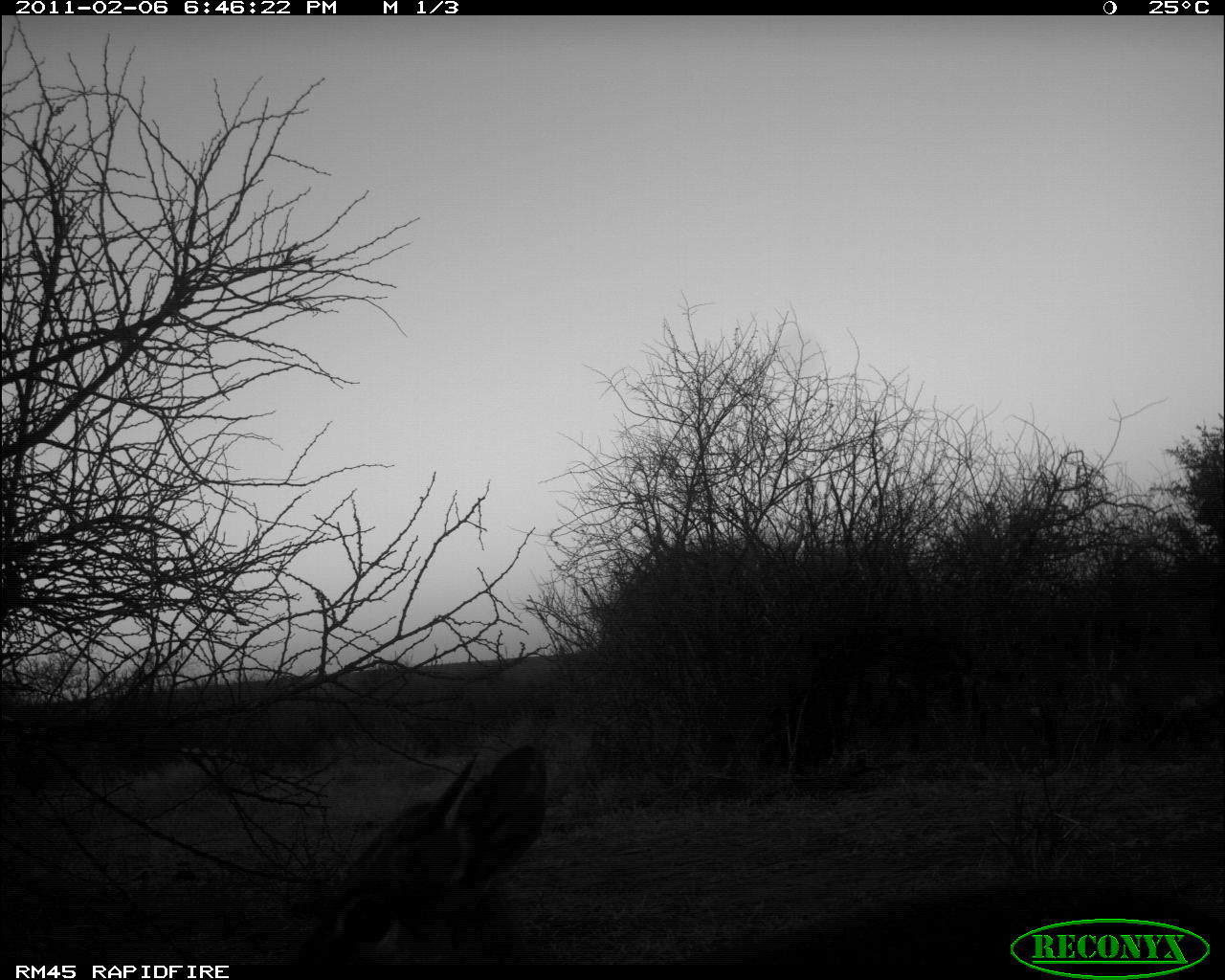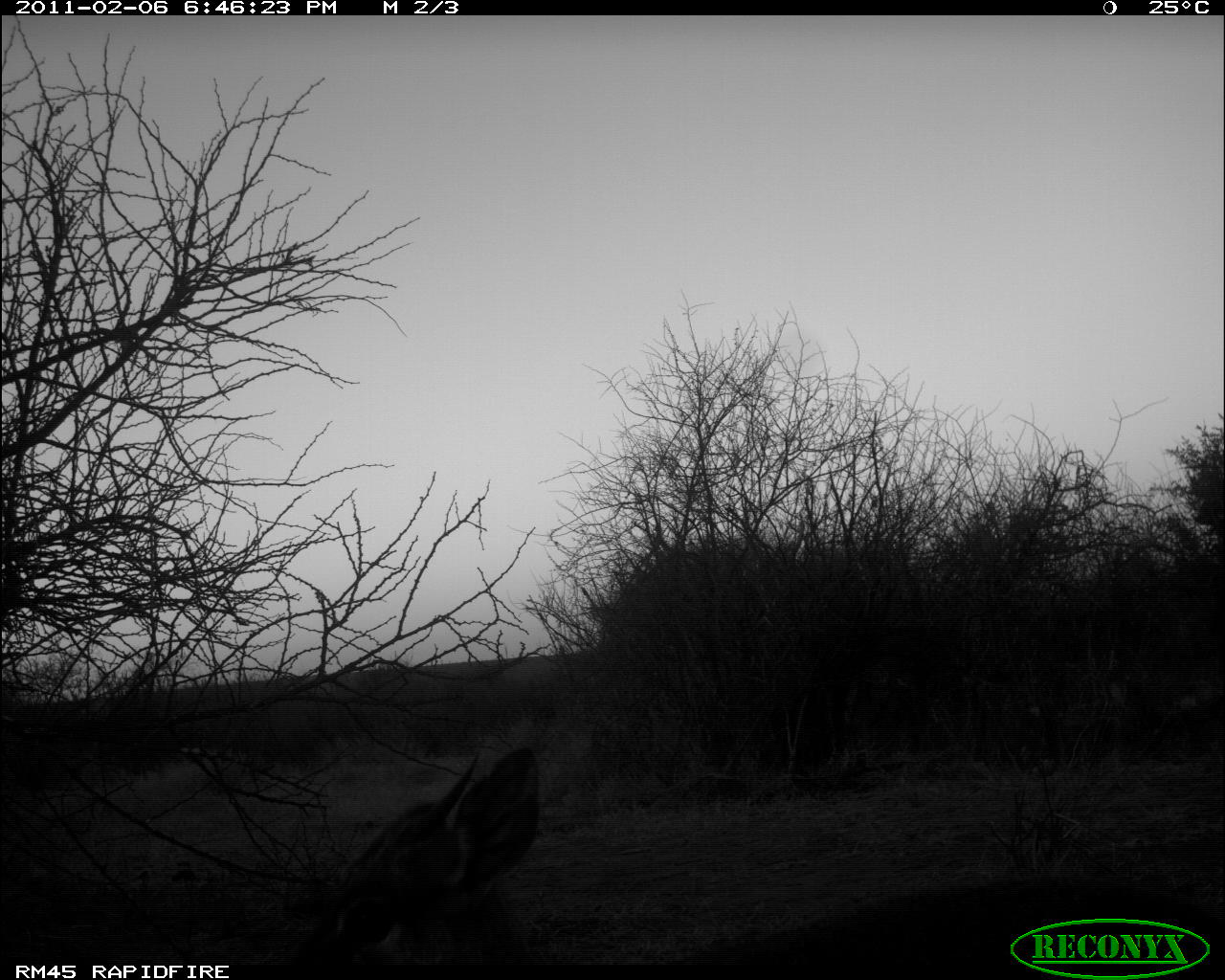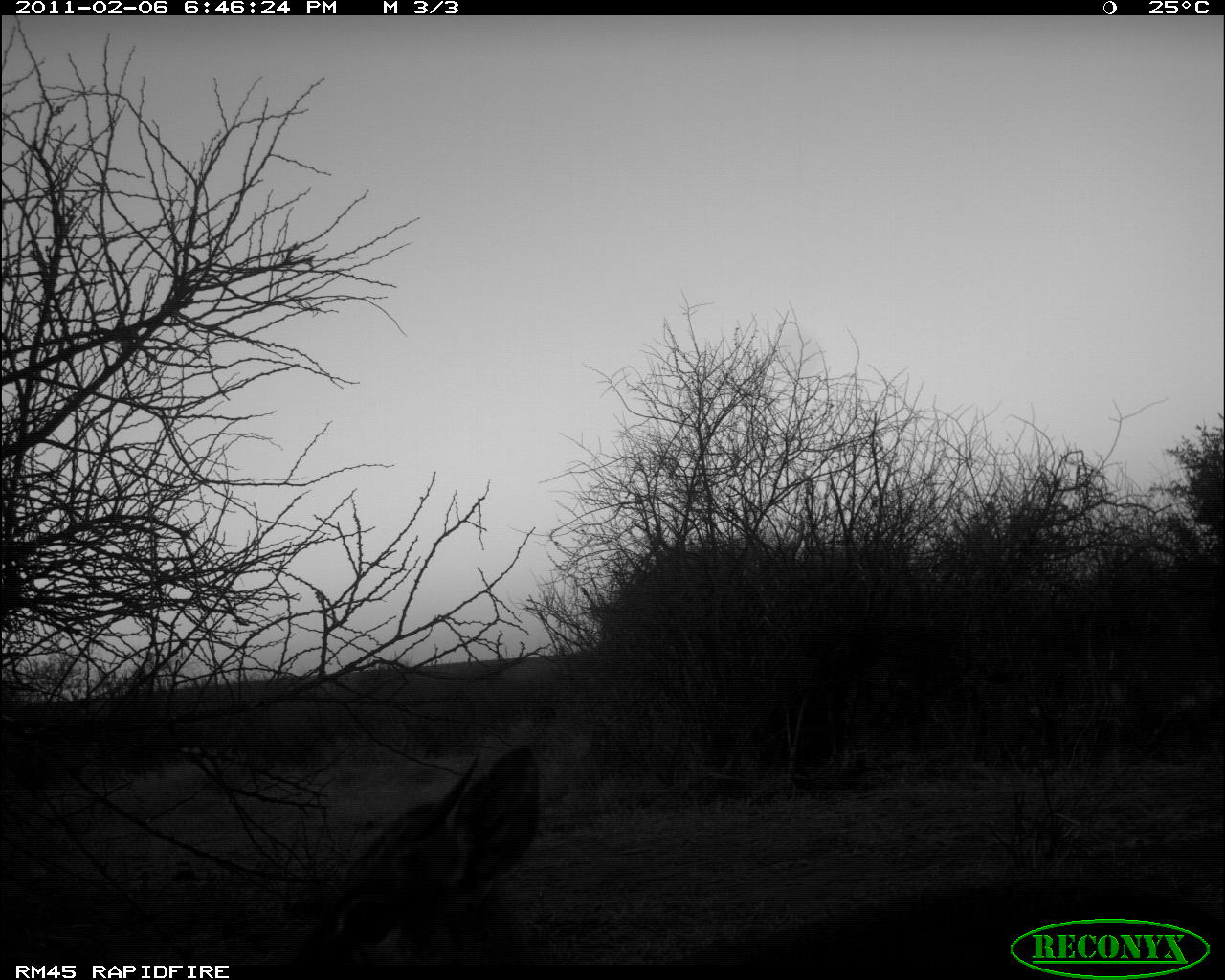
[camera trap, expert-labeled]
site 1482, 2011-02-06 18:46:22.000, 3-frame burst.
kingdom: Animalia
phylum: Chordata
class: Mammalia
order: Artiodactyla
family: Bovidae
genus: Madoqua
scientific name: Madoqua guentheri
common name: günther's dik-dik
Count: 1.